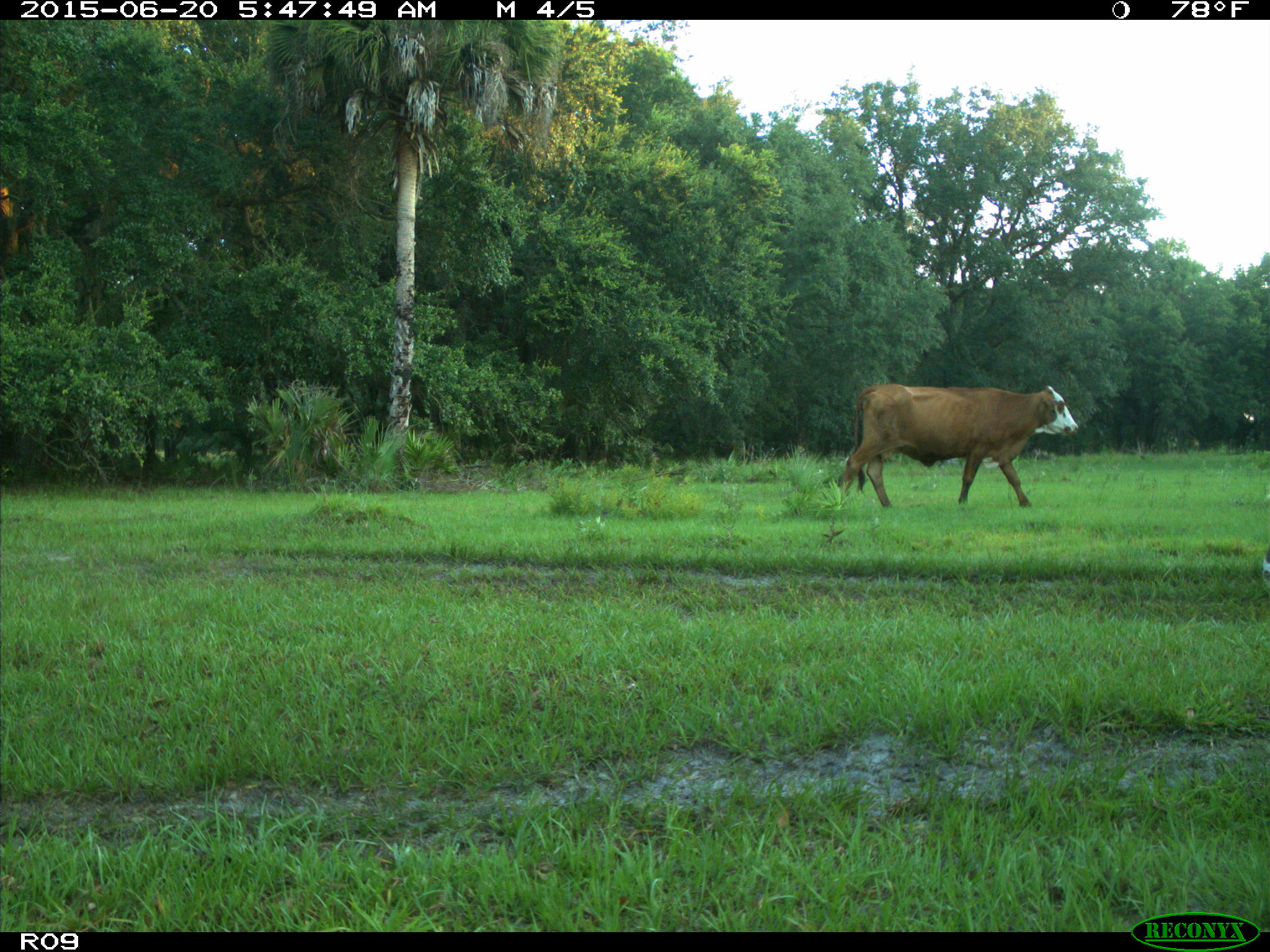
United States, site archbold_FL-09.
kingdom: Animalia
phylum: Chordata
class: Mammalia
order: Artiodactyla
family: Bovidae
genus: Bos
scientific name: Bos taurus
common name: domestic cow